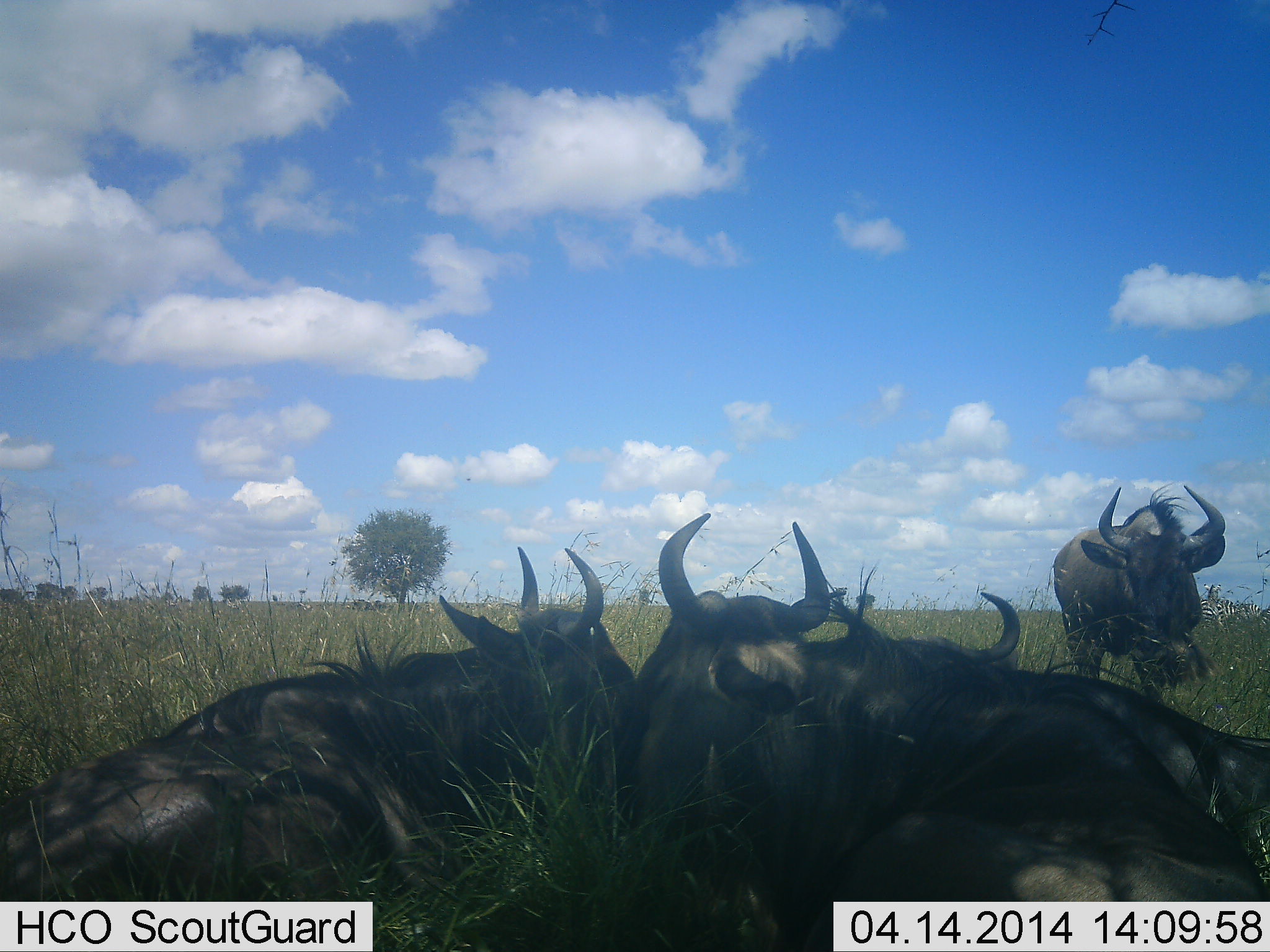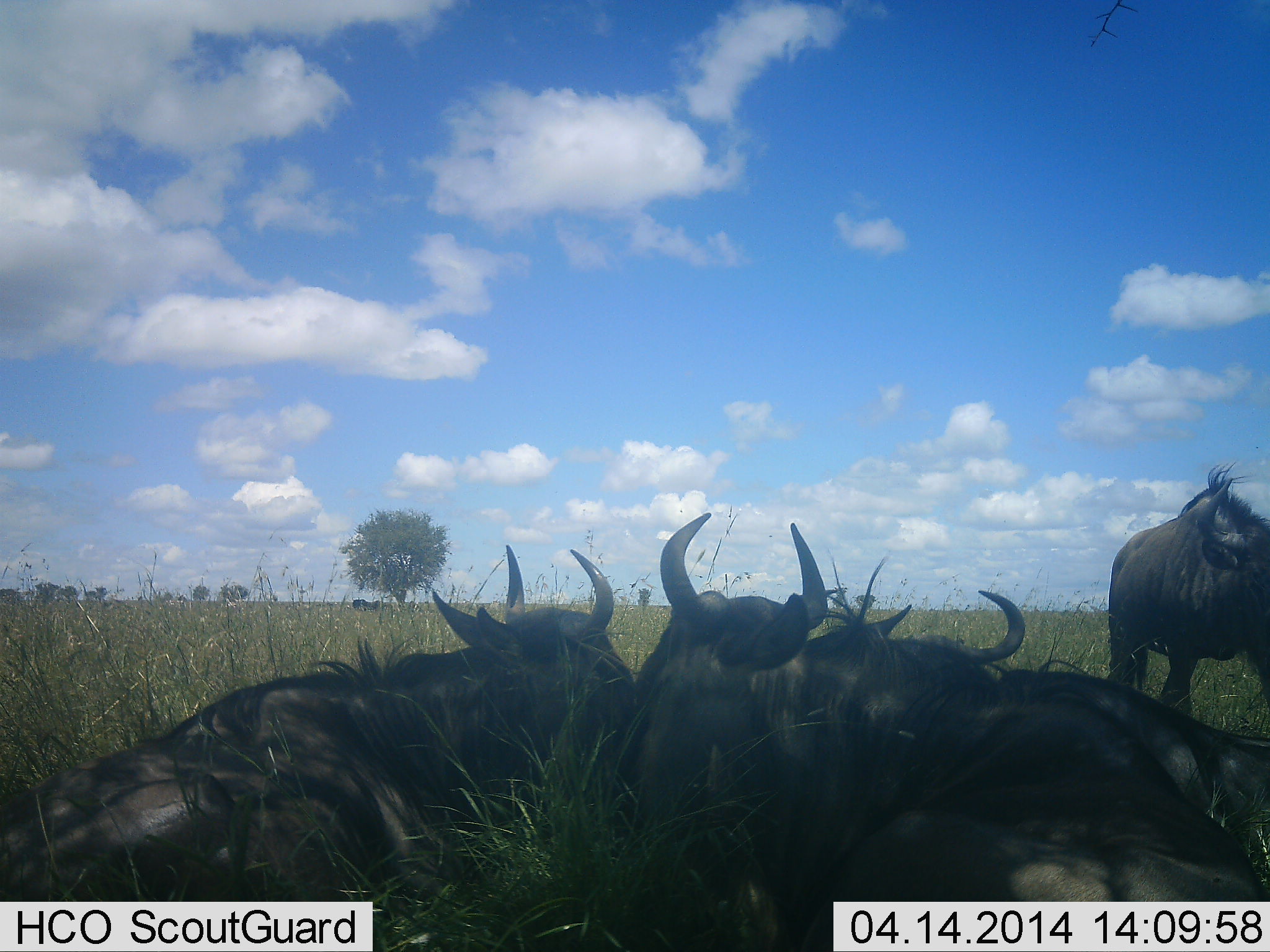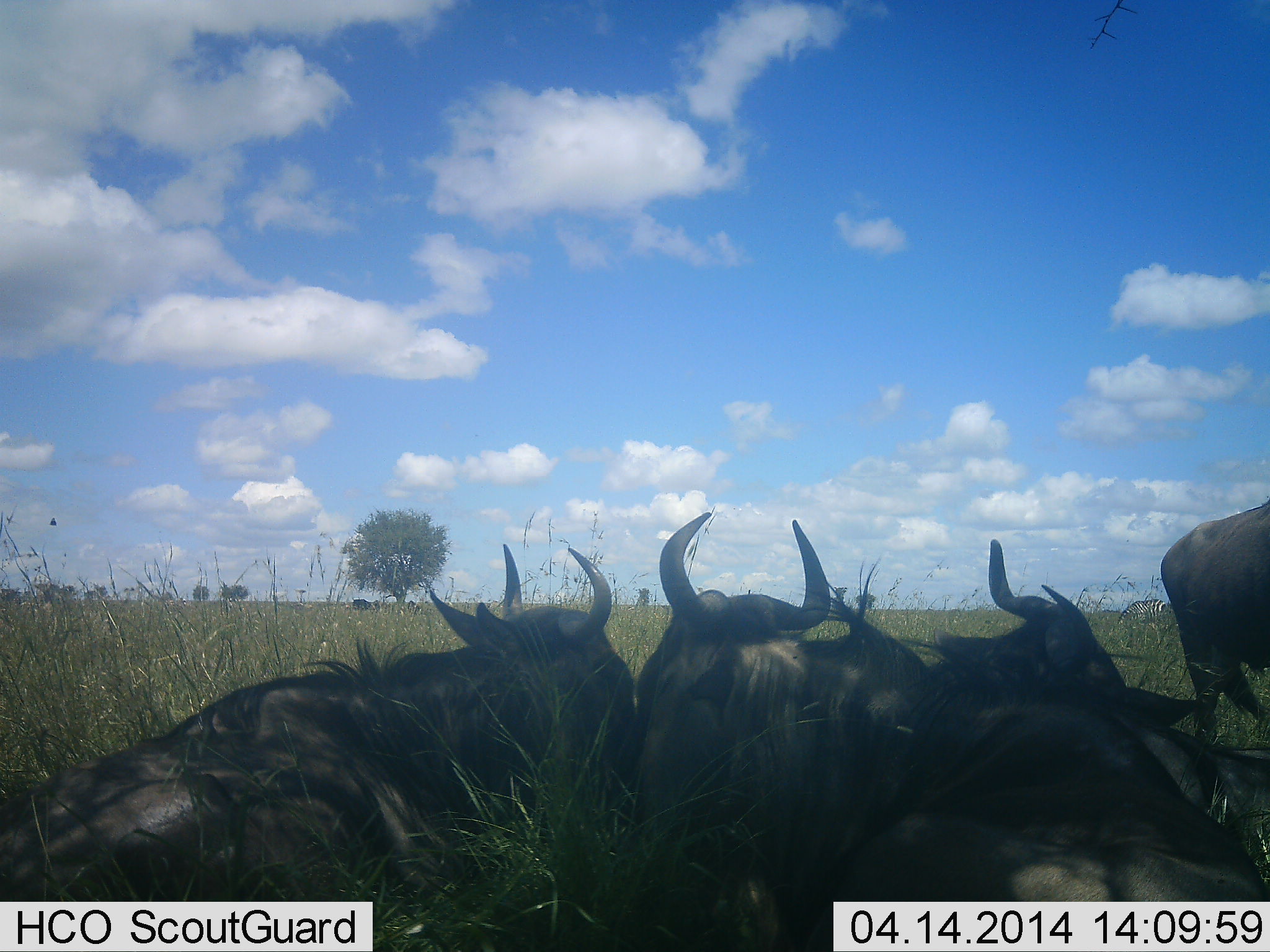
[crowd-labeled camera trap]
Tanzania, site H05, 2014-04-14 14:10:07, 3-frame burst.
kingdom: Animalia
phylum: Chordata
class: Mammalia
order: Artiodactyla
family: Bovidae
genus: Connochaetes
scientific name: Connochaetes taurinus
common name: blue wildebeest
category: wildebeest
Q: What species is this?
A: Wildebeest (blue wildebeest) (Connochaetes taurinus).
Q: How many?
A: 4.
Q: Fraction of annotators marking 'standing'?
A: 33%.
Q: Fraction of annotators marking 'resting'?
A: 92%.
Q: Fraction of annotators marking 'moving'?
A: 67%.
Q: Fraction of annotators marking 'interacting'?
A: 8%.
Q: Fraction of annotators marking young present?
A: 0%.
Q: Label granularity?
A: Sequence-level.